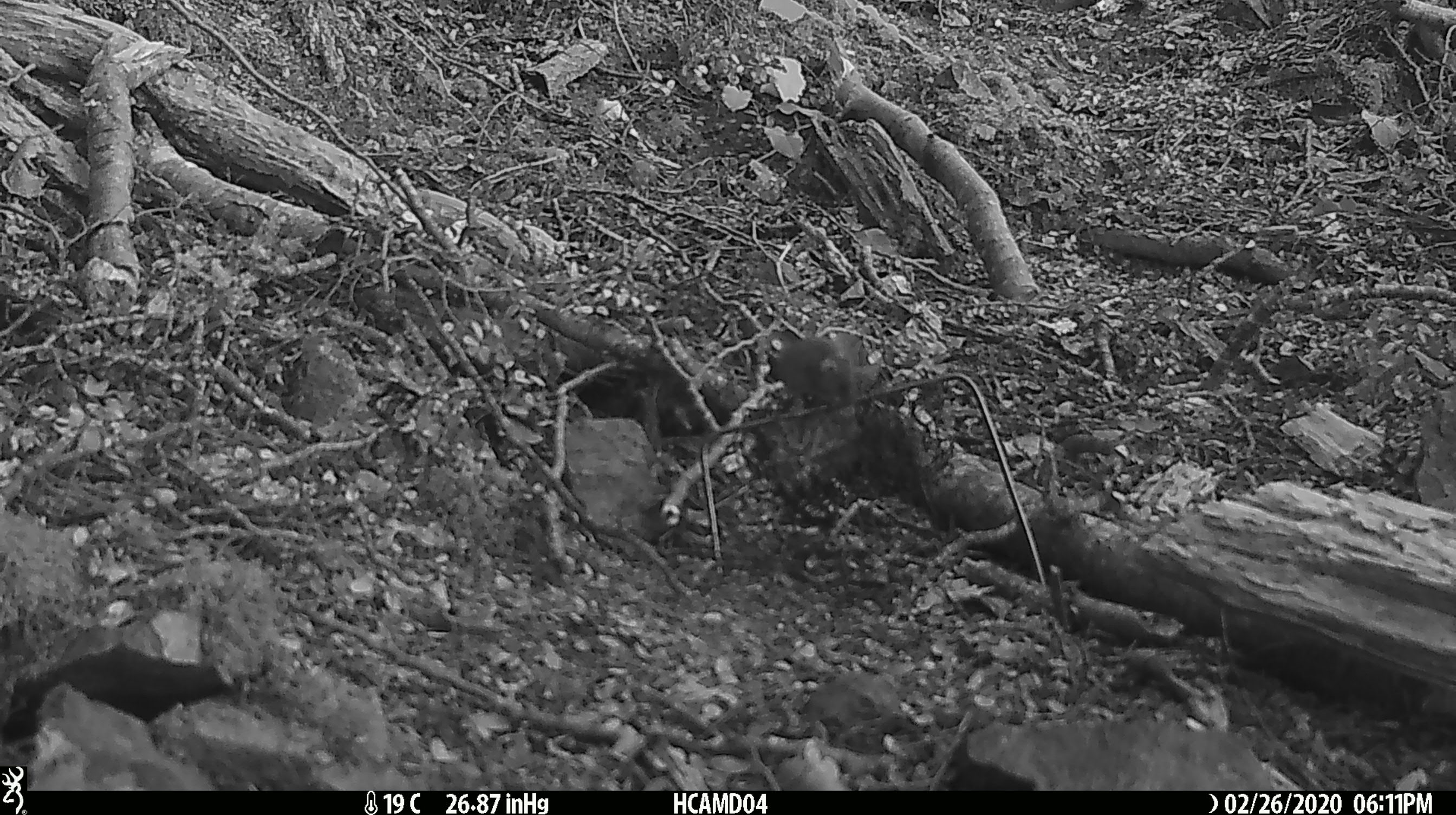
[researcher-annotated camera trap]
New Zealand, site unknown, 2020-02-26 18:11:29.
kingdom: Animalia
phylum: Chordata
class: Mammalia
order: Rodentia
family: Muridae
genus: Mus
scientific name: Mus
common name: mouse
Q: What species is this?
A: Mouse (Mus).